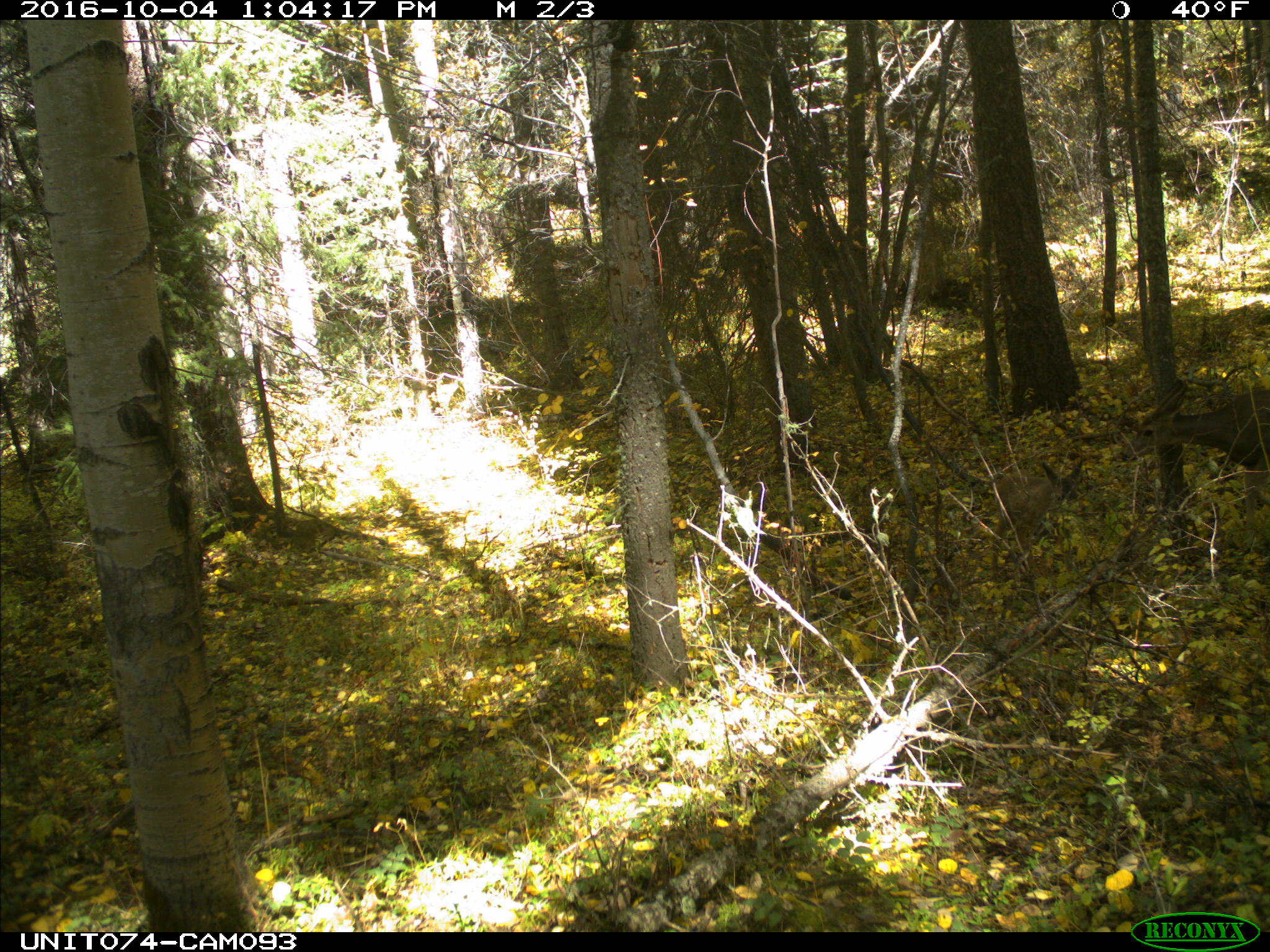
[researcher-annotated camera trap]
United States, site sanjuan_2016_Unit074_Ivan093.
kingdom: Animalia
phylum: Chordata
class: Mammalia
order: Artiodactyla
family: Cervidae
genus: Odocoileus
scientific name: Odocoileus hemionus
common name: mule deer